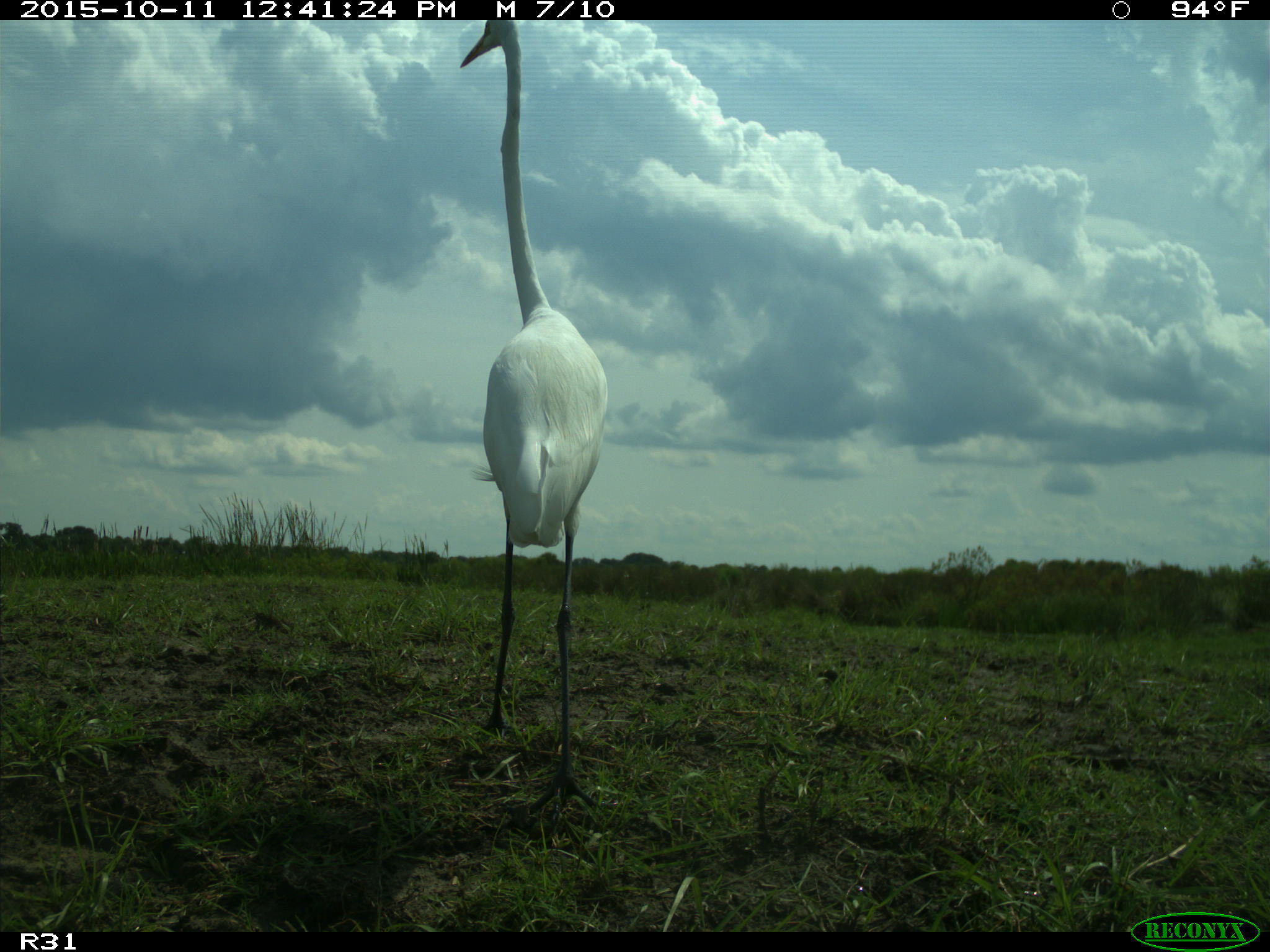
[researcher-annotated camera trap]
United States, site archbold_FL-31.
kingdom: Animalia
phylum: Chordata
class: Aves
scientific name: Aves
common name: birds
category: unidentified bird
Unidentified bird (birds) (Aves).